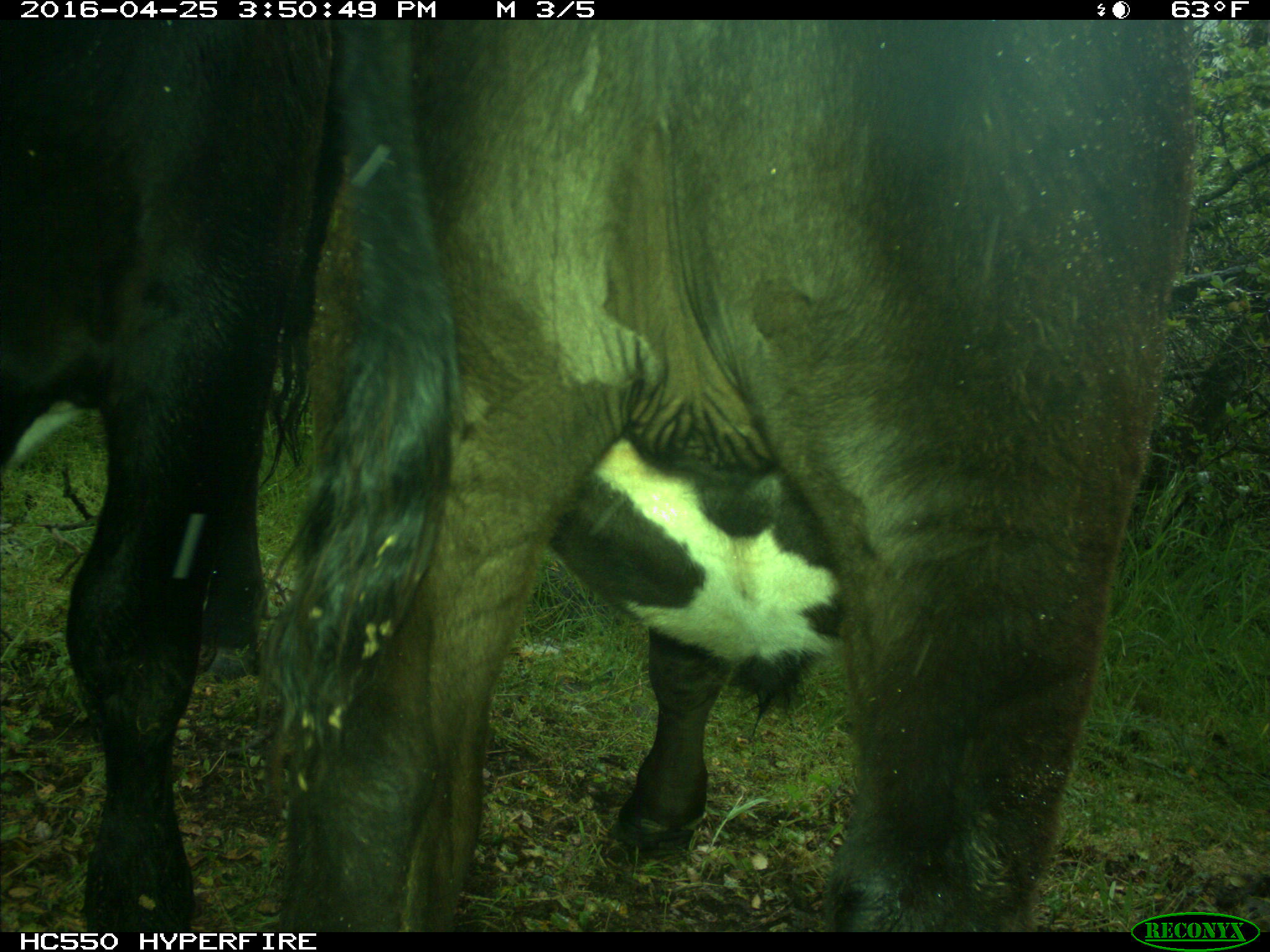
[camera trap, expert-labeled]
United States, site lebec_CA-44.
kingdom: Animalia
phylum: Chordata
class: Mammalia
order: Artiodactyla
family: Bovidae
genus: Bos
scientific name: Bos taurus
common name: domestic cow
Bos taurus (domestic cow).